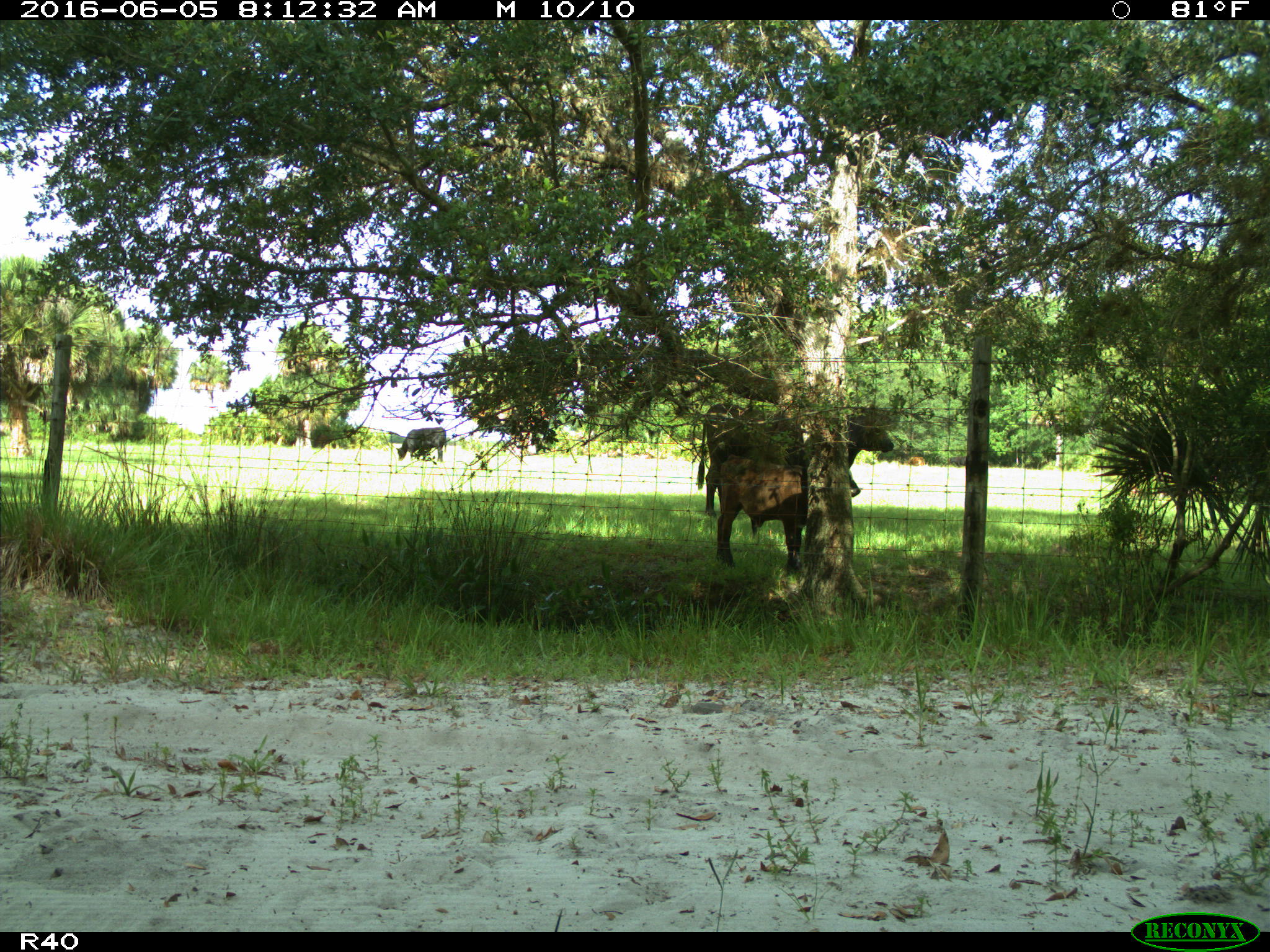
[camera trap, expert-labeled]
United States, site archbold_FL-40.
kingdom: Animalia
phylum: Chordata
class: Mammalia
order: Artiodactyla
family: Bovidae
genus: Bos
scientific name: Bos taurus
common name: domestic cow